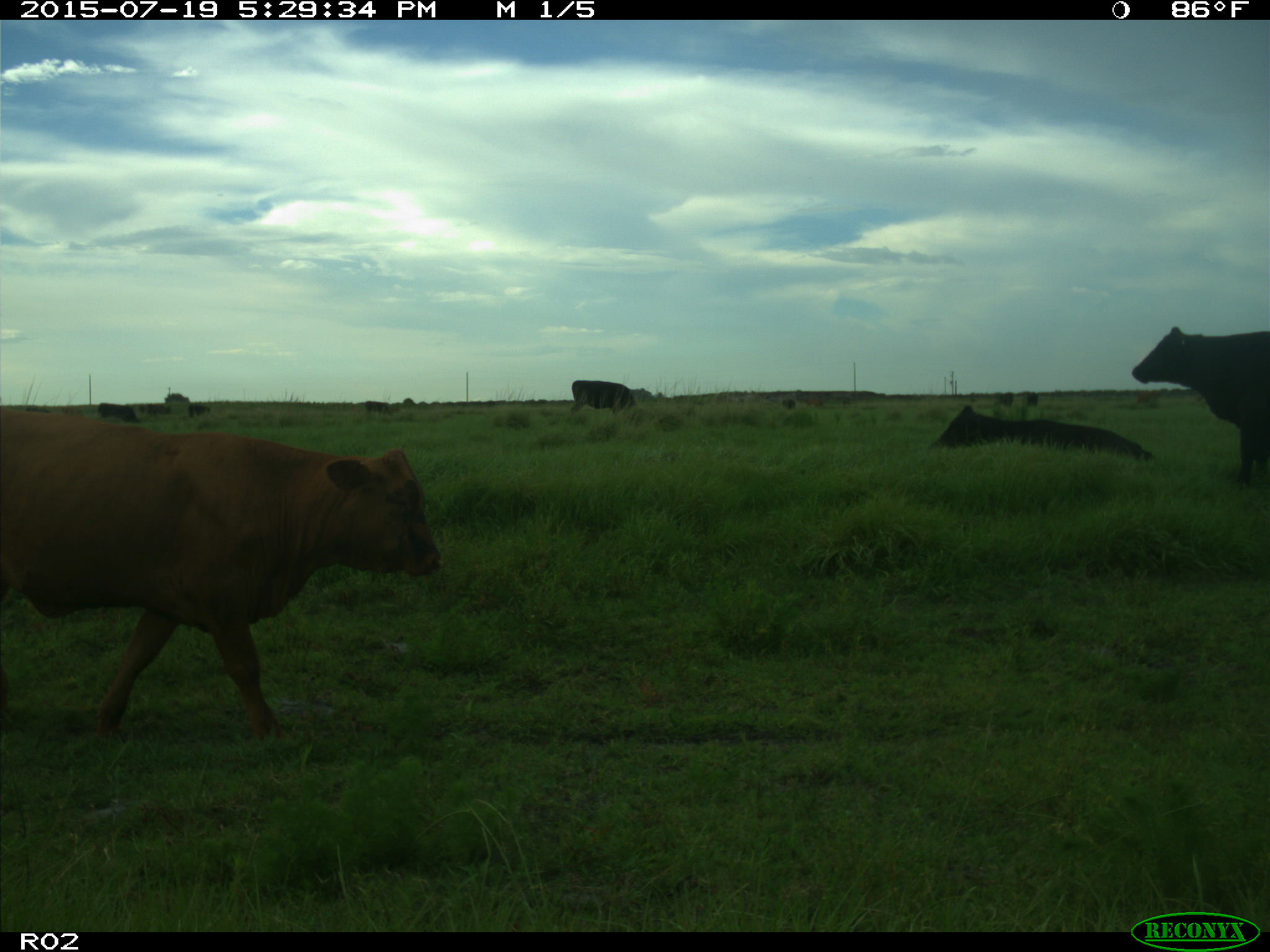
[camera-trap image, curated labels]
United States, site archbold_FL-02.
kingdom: Animalia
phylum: Chordata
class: Mammalia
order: Artiodactyla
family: Bovidae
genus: Bos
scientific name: Bos taurus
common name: domestic cow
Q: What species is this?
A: Bos taurus (domestic cow).